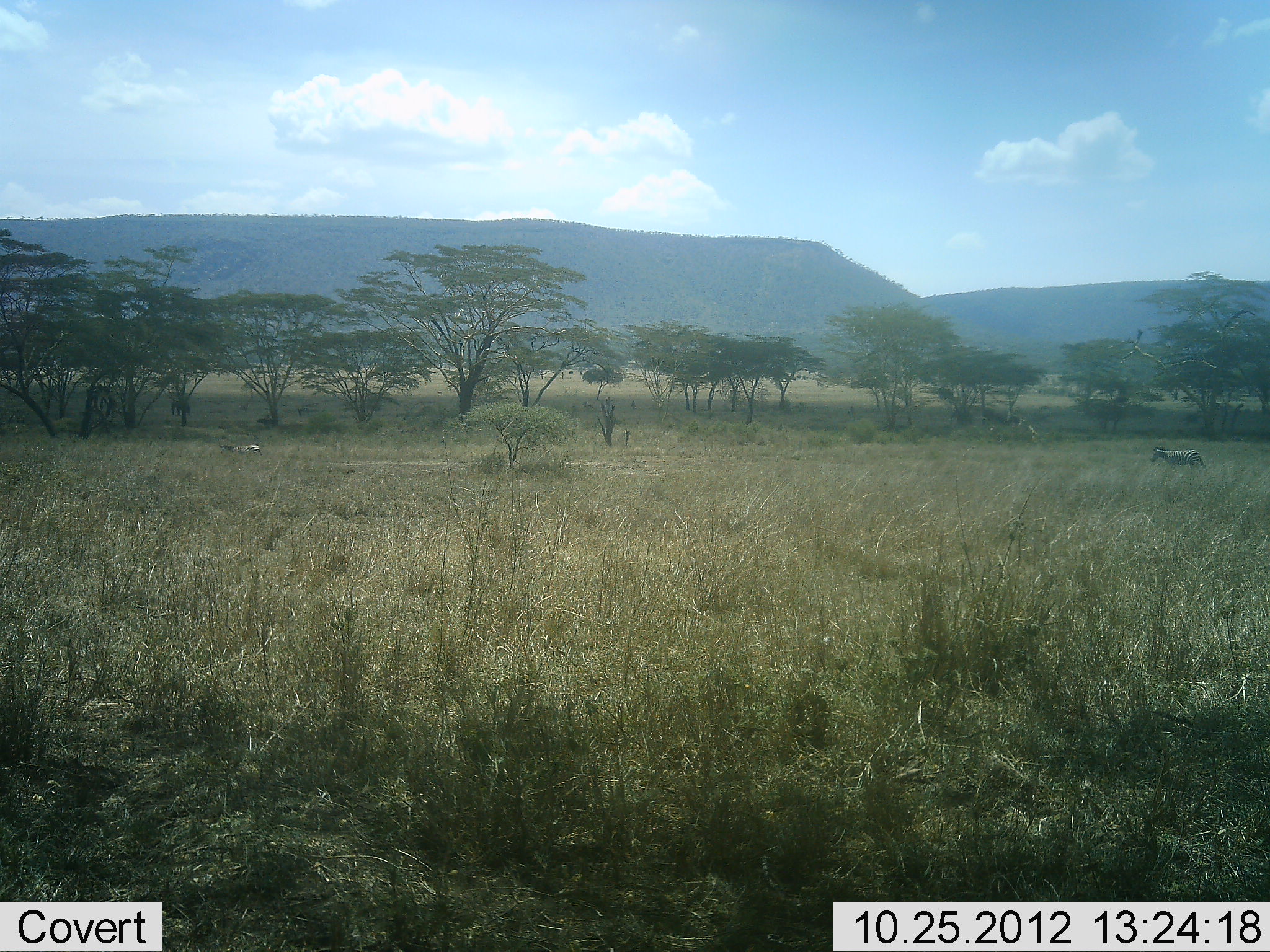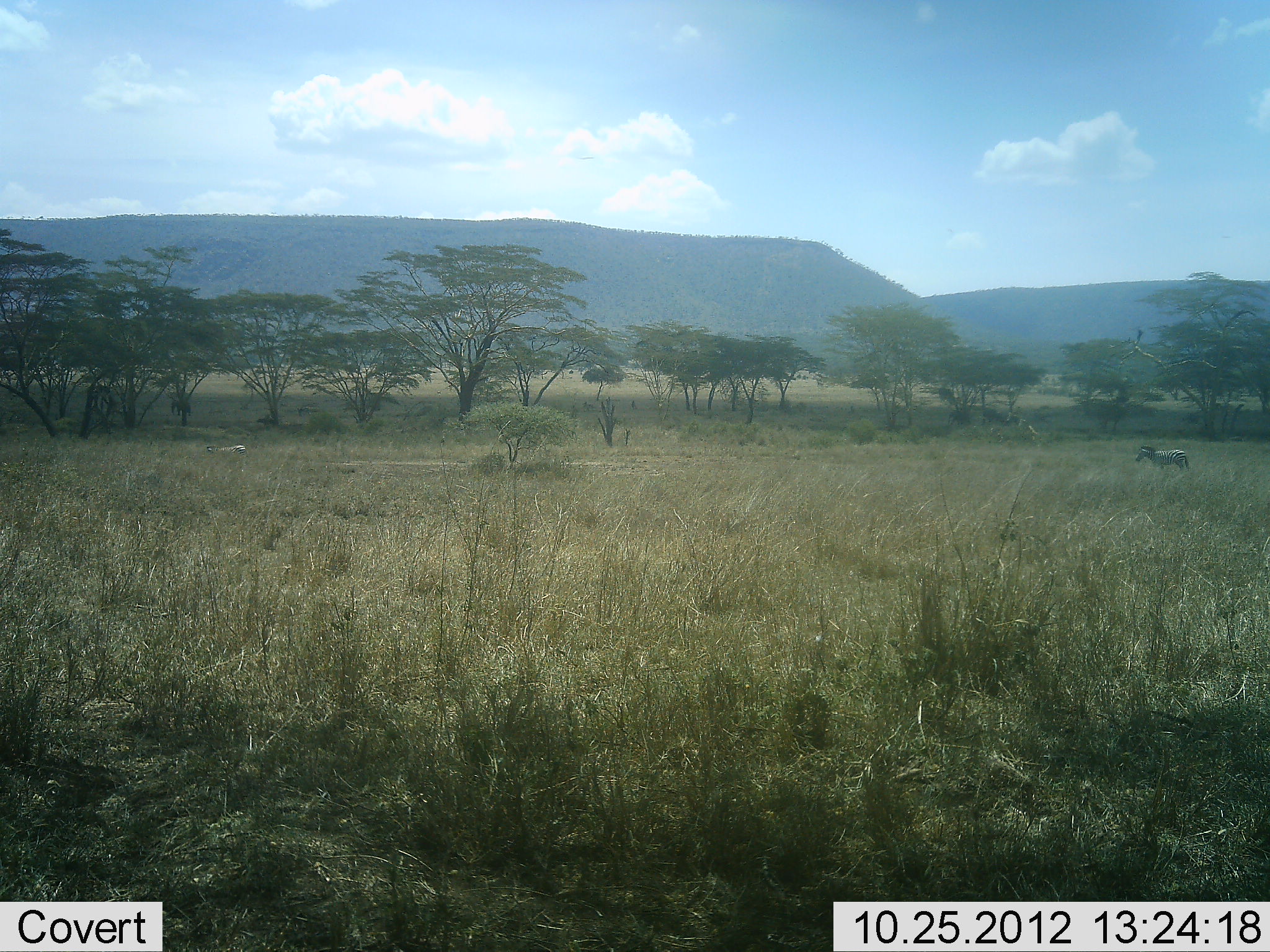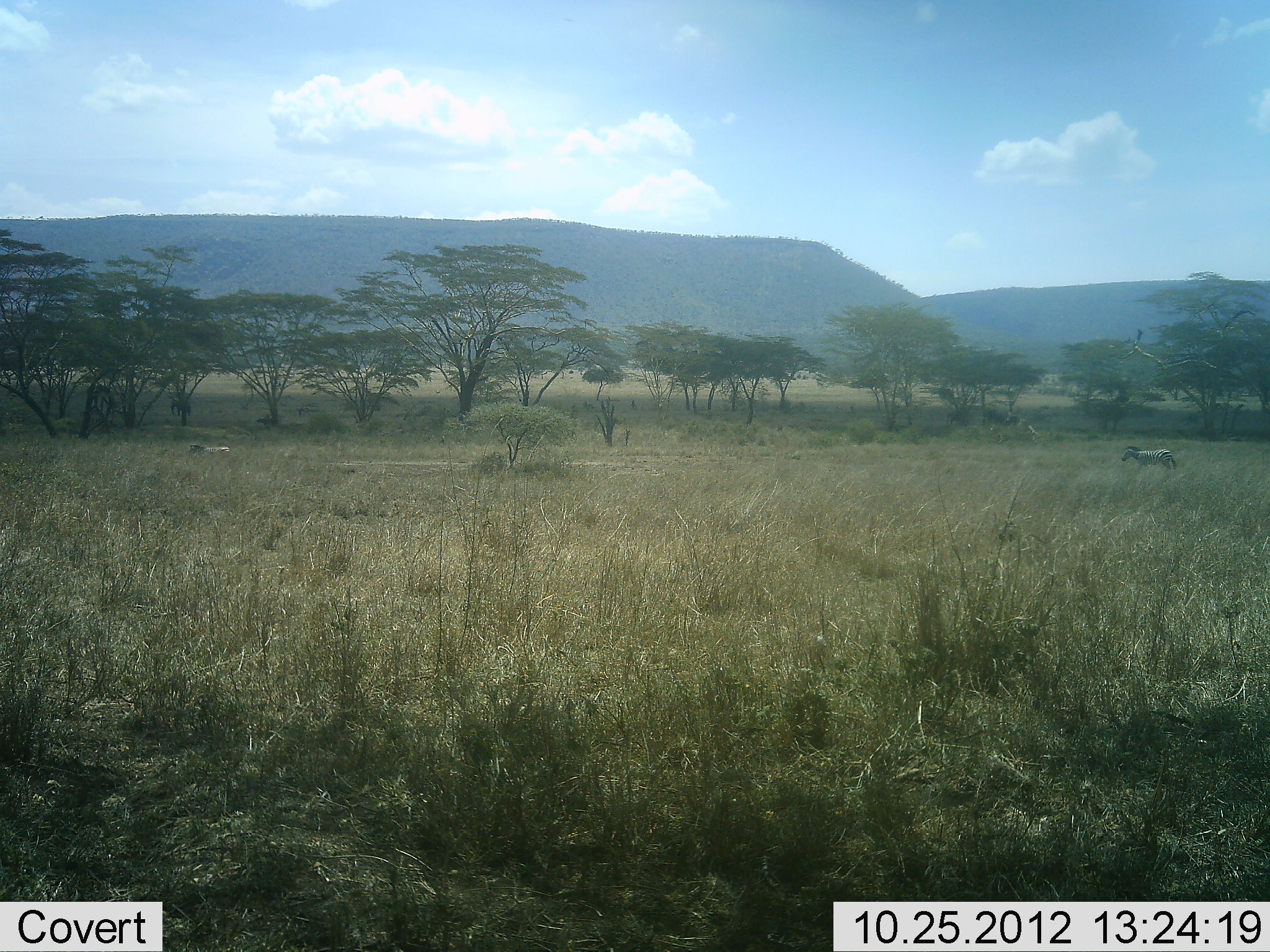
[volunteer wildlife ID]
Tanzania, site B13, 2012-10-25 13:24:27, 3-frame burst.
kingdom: Animalia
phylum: Chordata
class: Mammalia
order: Perissodactyla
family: Equidae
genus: Equus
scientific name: Equus quagga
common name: plains zebra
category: zebra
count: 2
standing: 10%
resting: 0%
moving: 90%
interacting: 0%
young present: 0%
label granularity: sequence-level